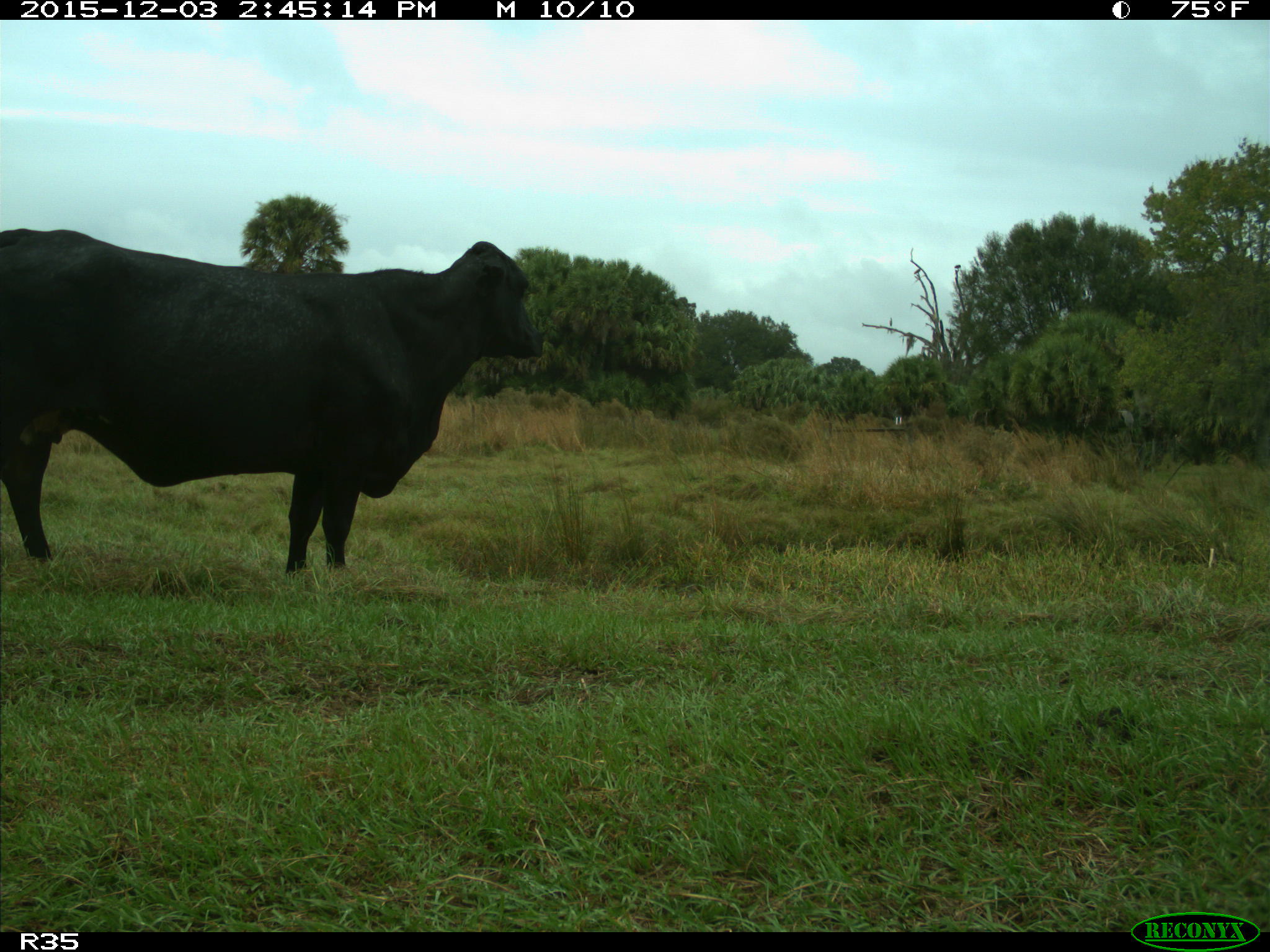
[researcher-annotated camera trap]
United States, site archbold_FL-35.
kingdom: Animalia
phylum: Chordata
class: Mammalia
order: Artiodactyla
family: Bovidae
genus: Bos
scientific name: Bos taurus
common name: domestic cow